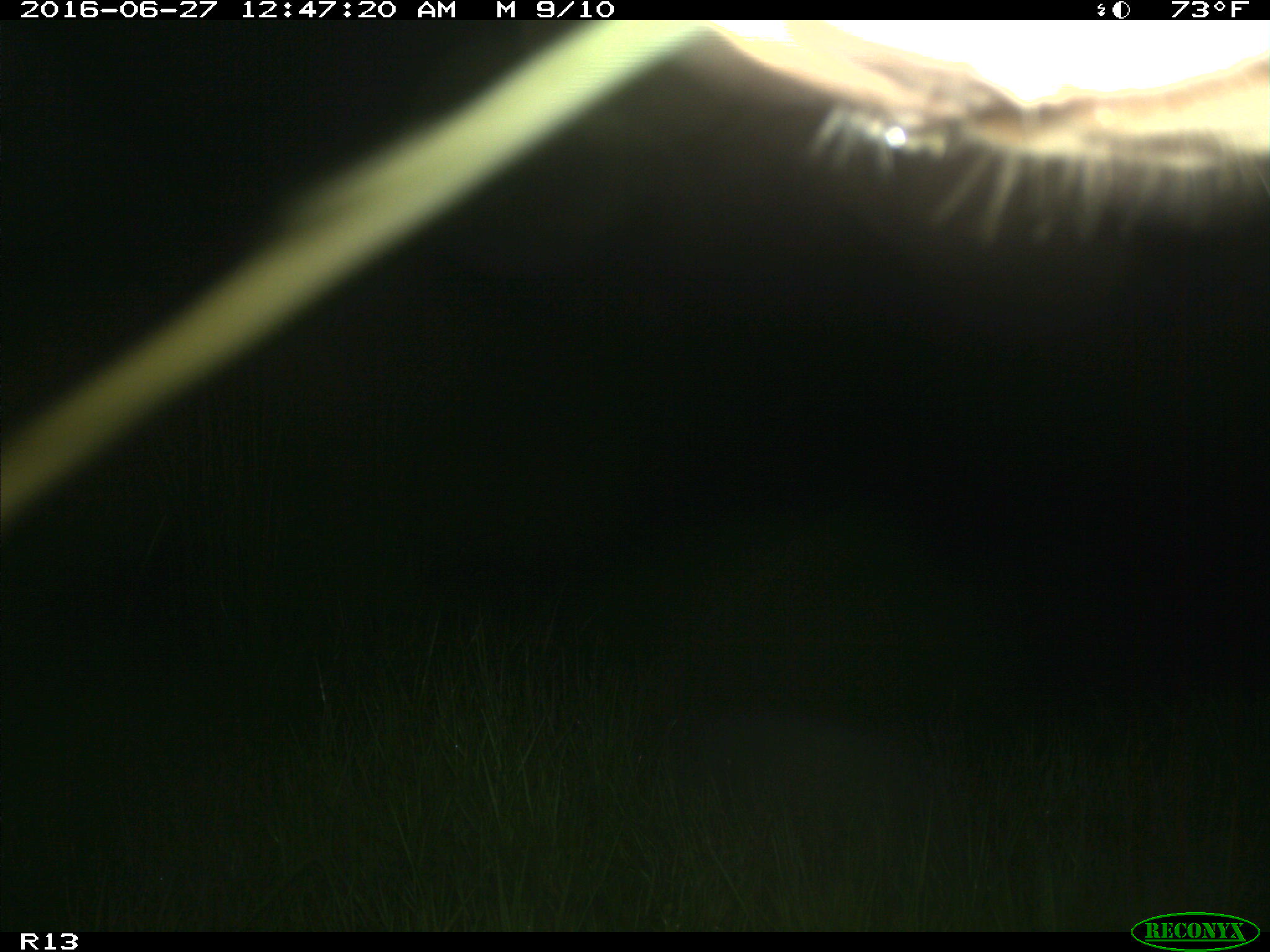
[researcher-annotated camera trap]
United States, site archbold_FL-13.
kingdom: Animalia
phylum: Chordata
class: Mammalia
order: Artiodactyla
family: Bovidae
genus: Bos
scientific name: Bos taurus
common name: domestic cow